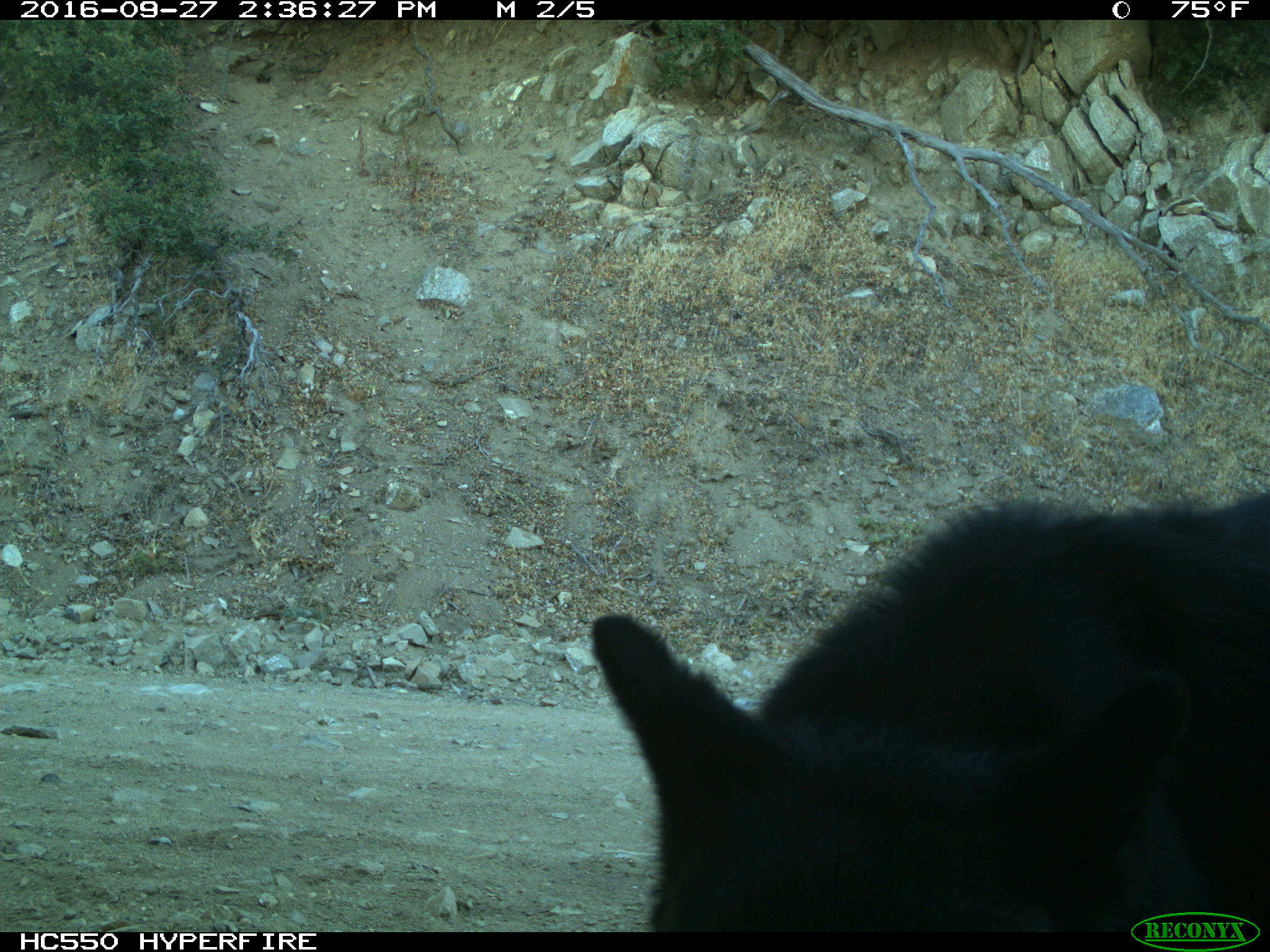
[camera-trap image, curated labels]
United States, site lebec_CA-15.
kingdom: Animalia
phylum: Chordata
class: Mammalia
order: Carnivora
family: Ursidae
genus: Ursus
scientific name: Ursus americanus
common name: american black bear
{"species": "Ursus americanus (american black bear)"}